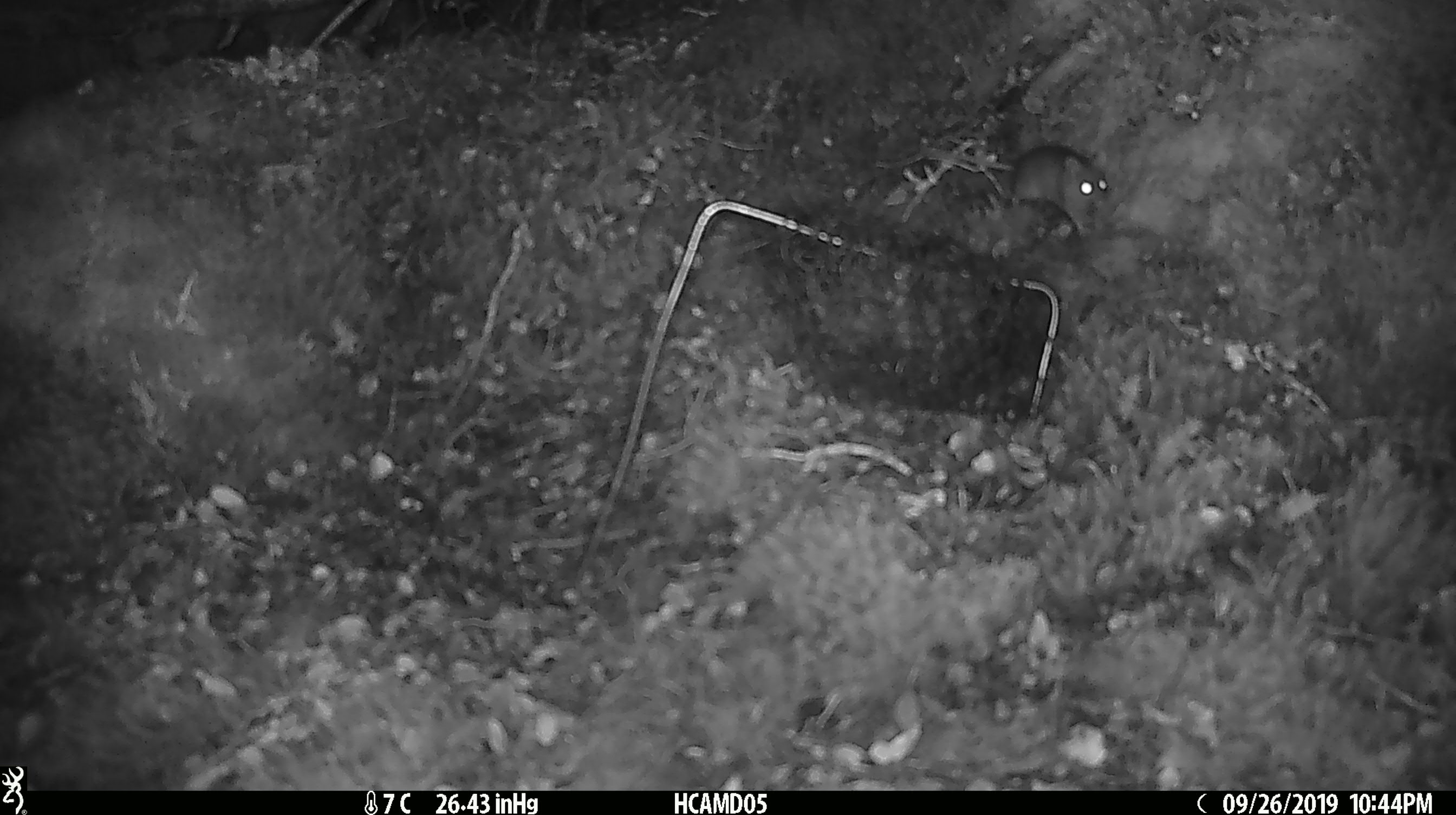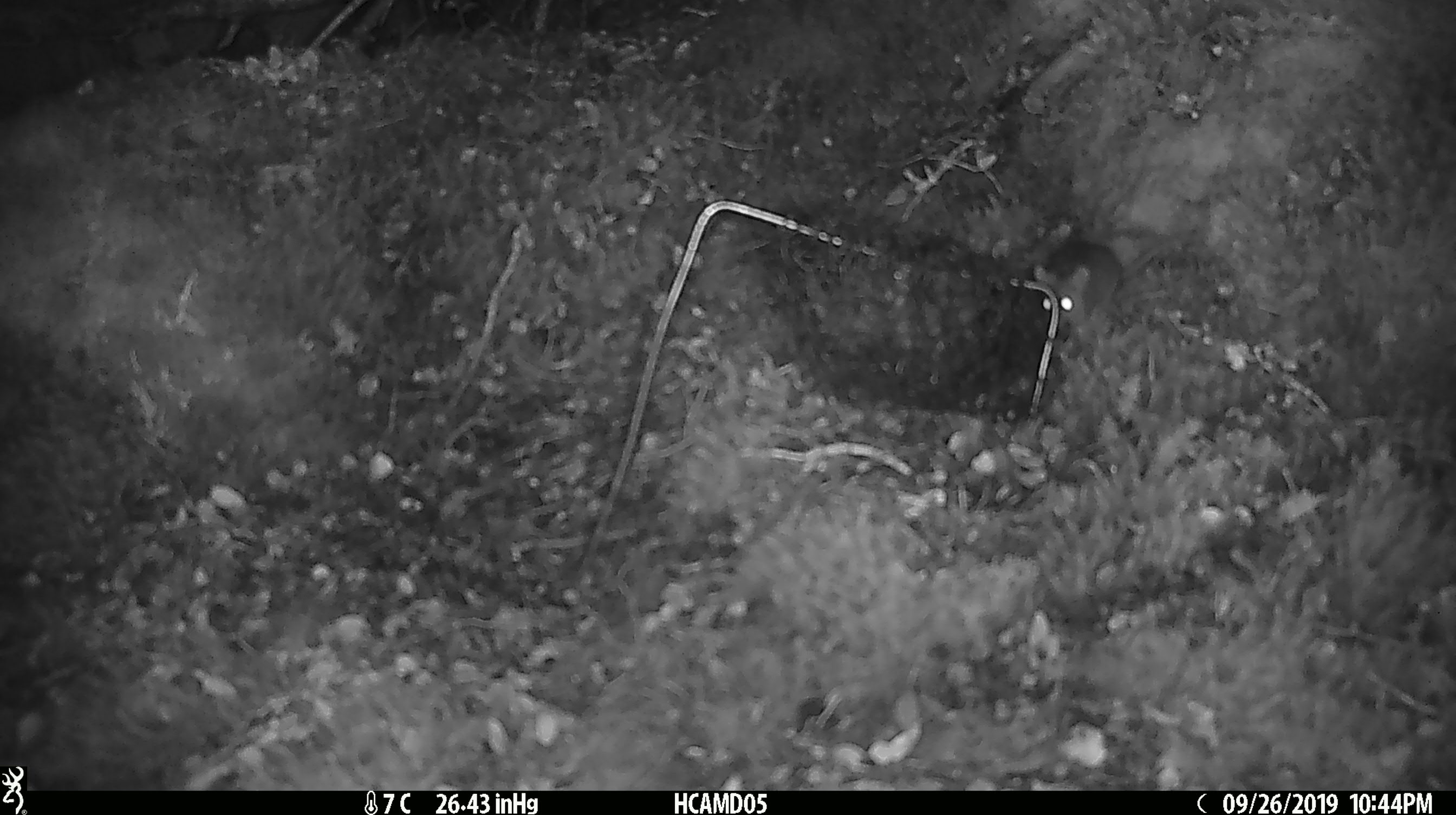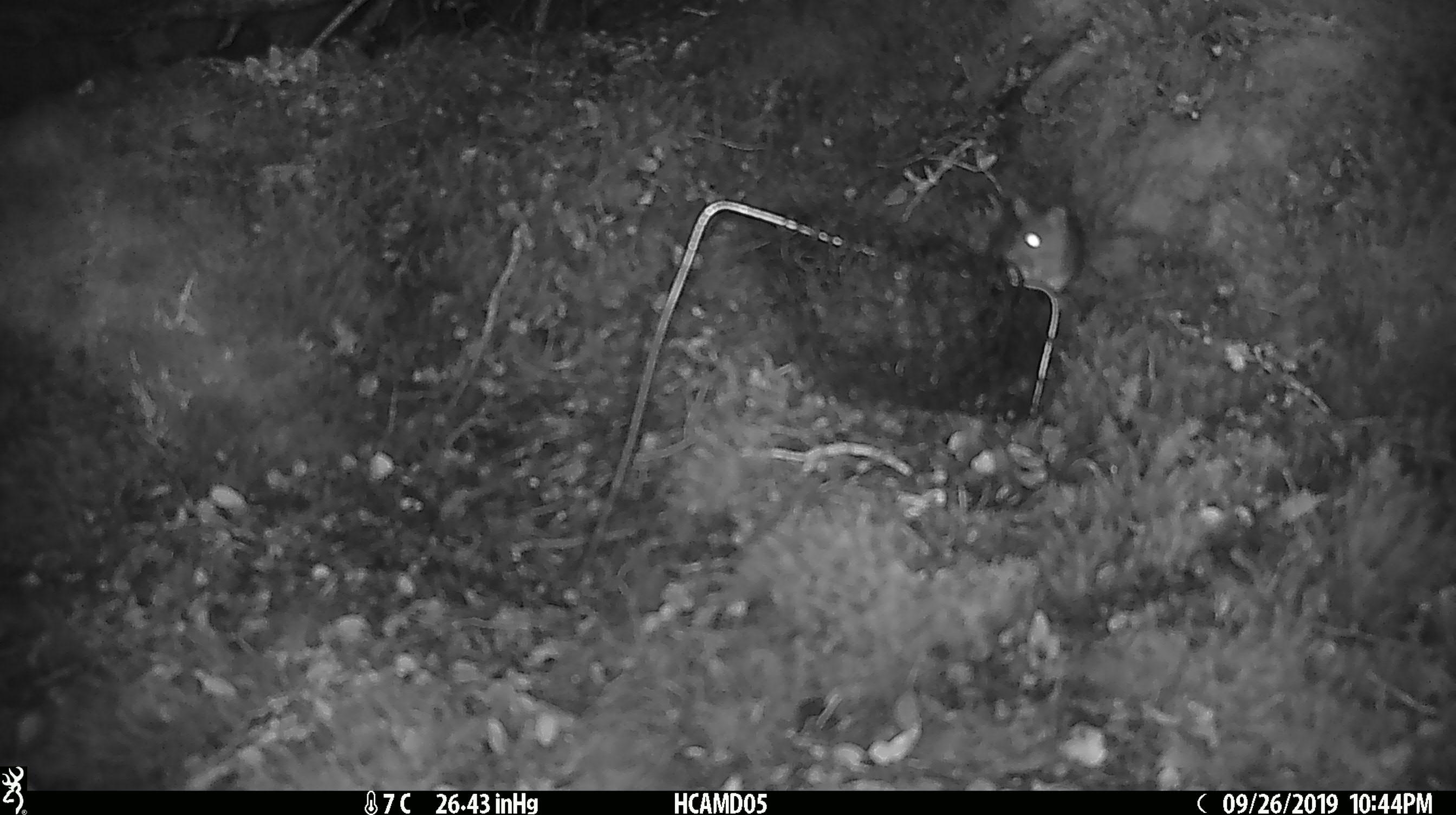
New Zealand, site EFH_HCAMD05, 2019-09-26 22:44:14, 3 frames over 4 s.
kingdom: Animalia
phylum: Chordata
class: Mammalia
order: Rodentia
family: Muridae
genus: Mus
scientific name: Mus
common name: mouse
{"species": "mouse (Mus)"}